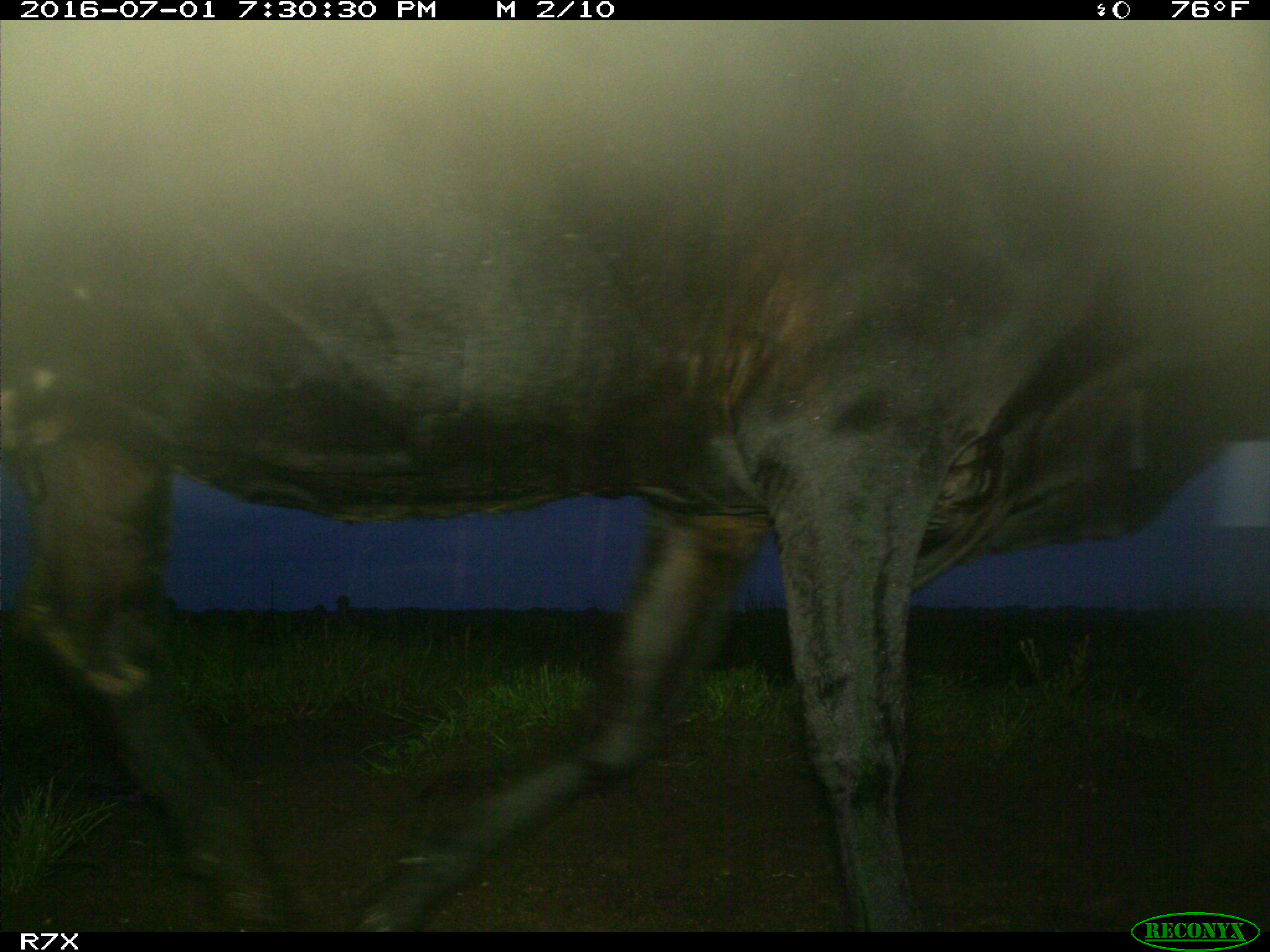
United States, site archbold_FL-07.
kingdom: Animalia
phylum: Chordata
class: Mammalia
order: Artiodactyla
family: Bovidae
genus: Bos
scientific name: Bos taurus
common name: domestic cow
Bos taurus (domestic cow).